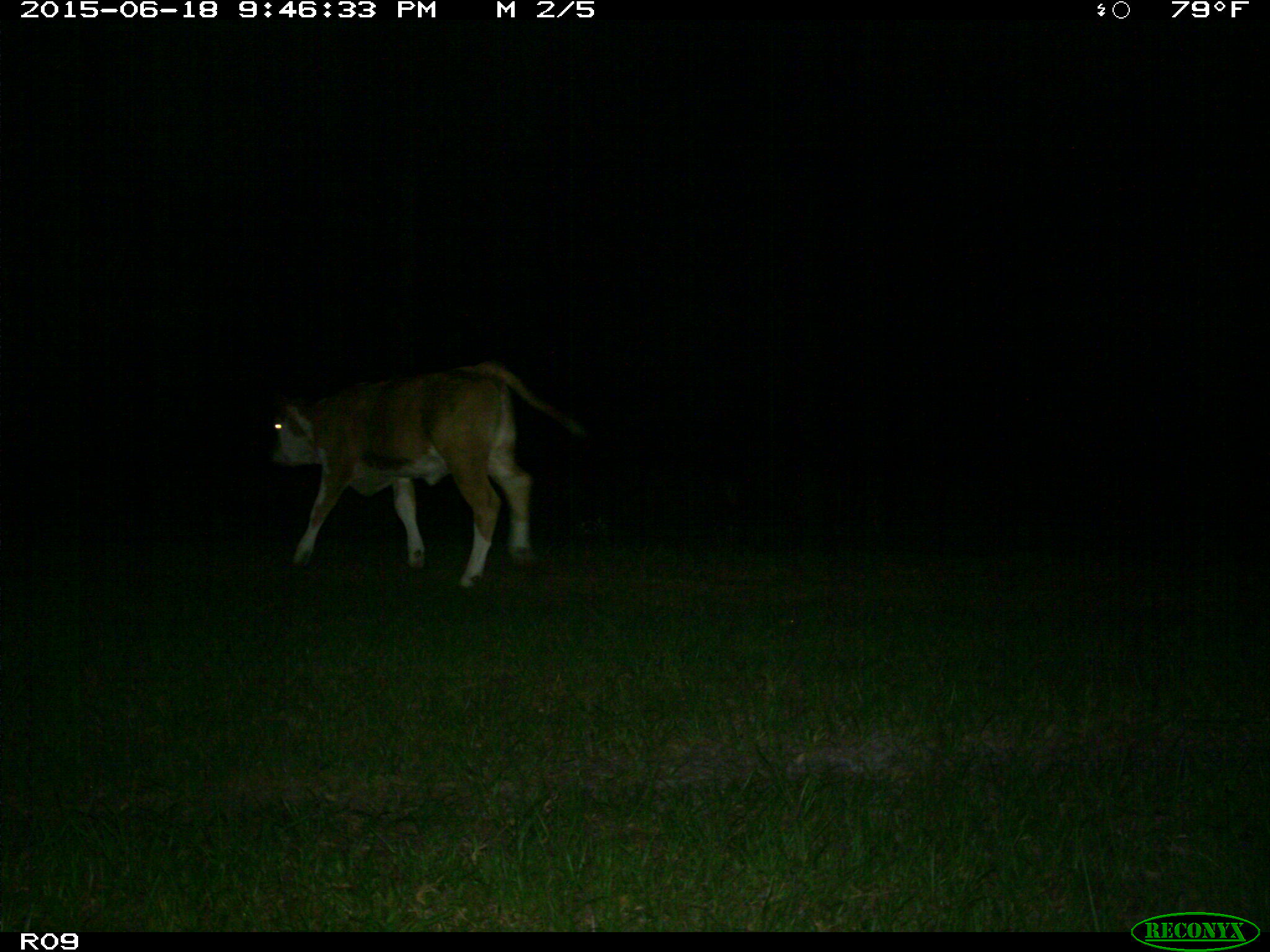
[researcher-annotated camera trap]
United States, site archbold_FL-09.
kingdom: Animalia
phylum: Chordata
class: Mammalia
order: Artiodactyla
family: Bovidae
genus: Bos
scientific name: Bos taurus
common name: domestic cow